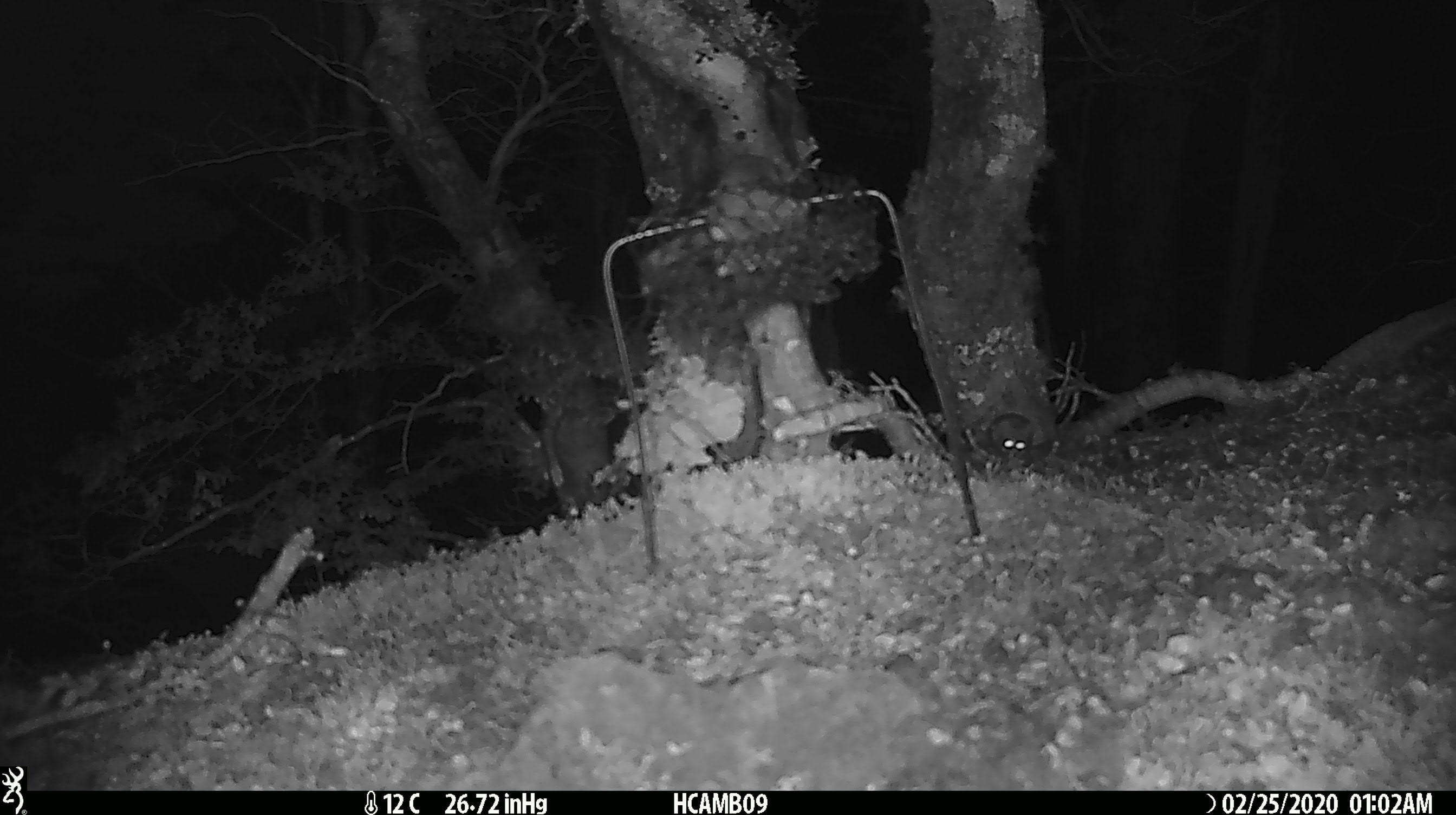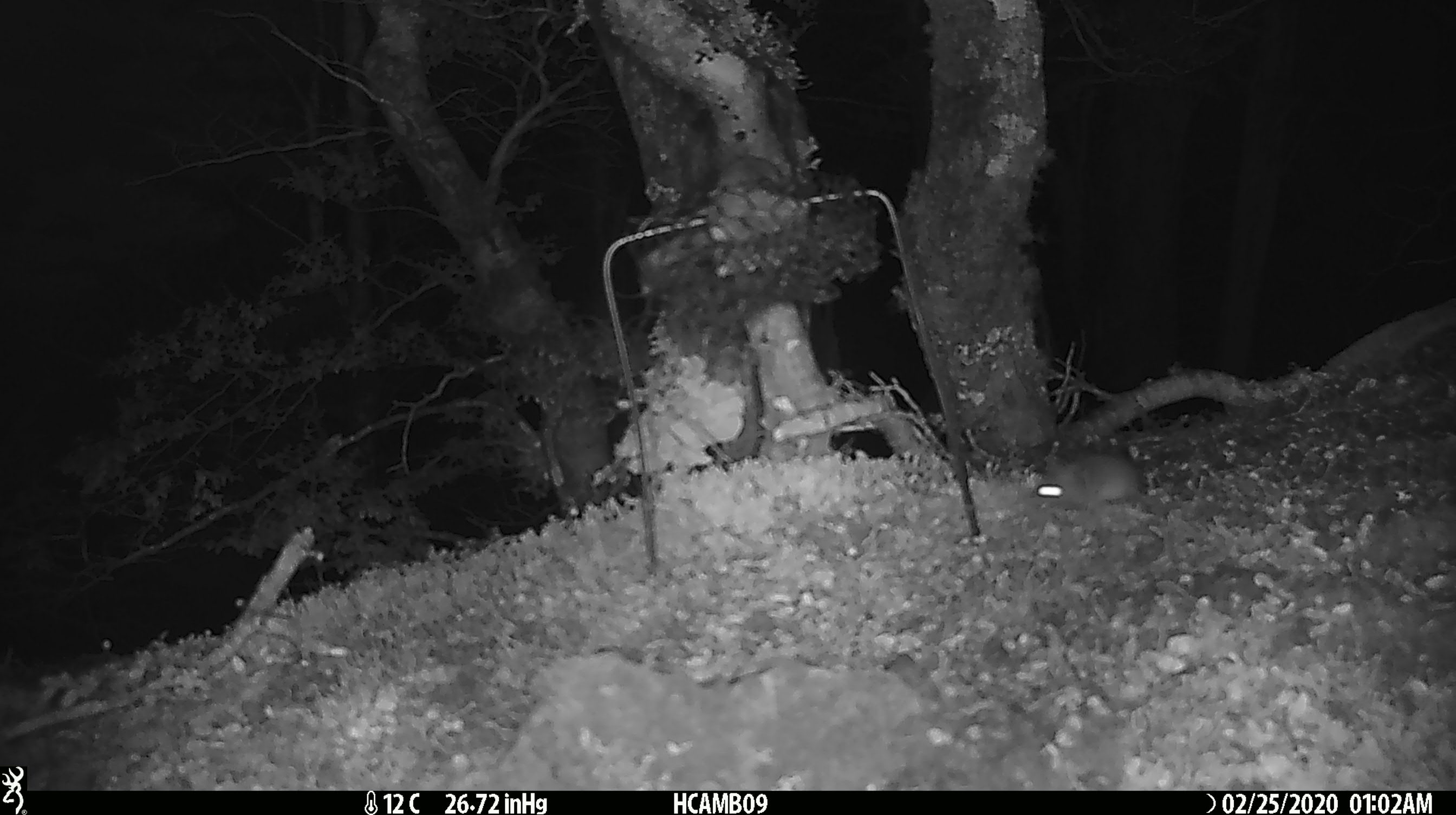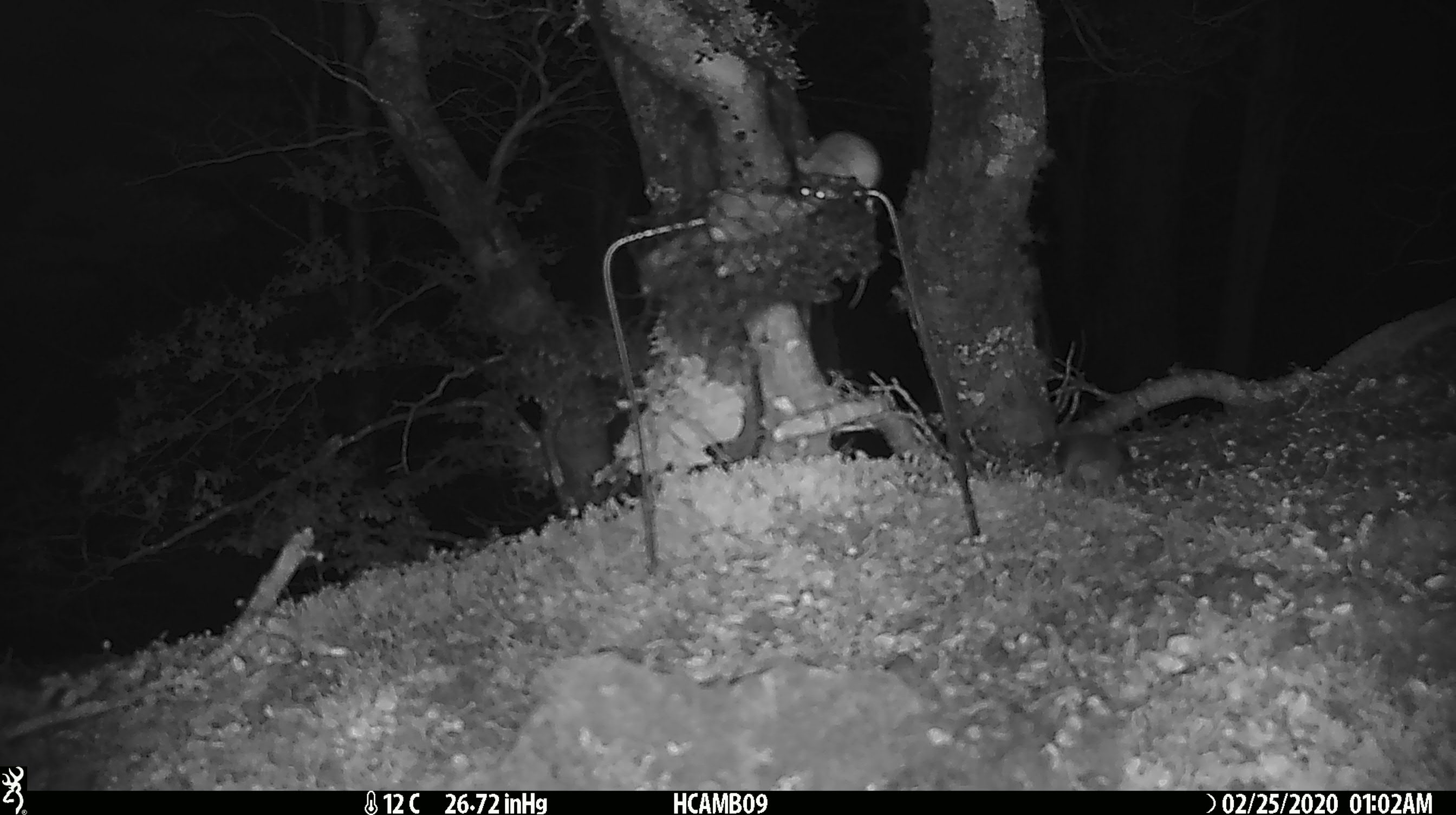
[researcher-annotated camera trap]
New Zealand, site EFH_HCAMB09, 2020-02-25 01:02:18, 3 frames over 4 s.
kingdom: Animalia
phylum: Chordata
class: Mammalia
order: Rodentia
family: Muridae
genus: Mus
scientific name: Mus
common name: mouse